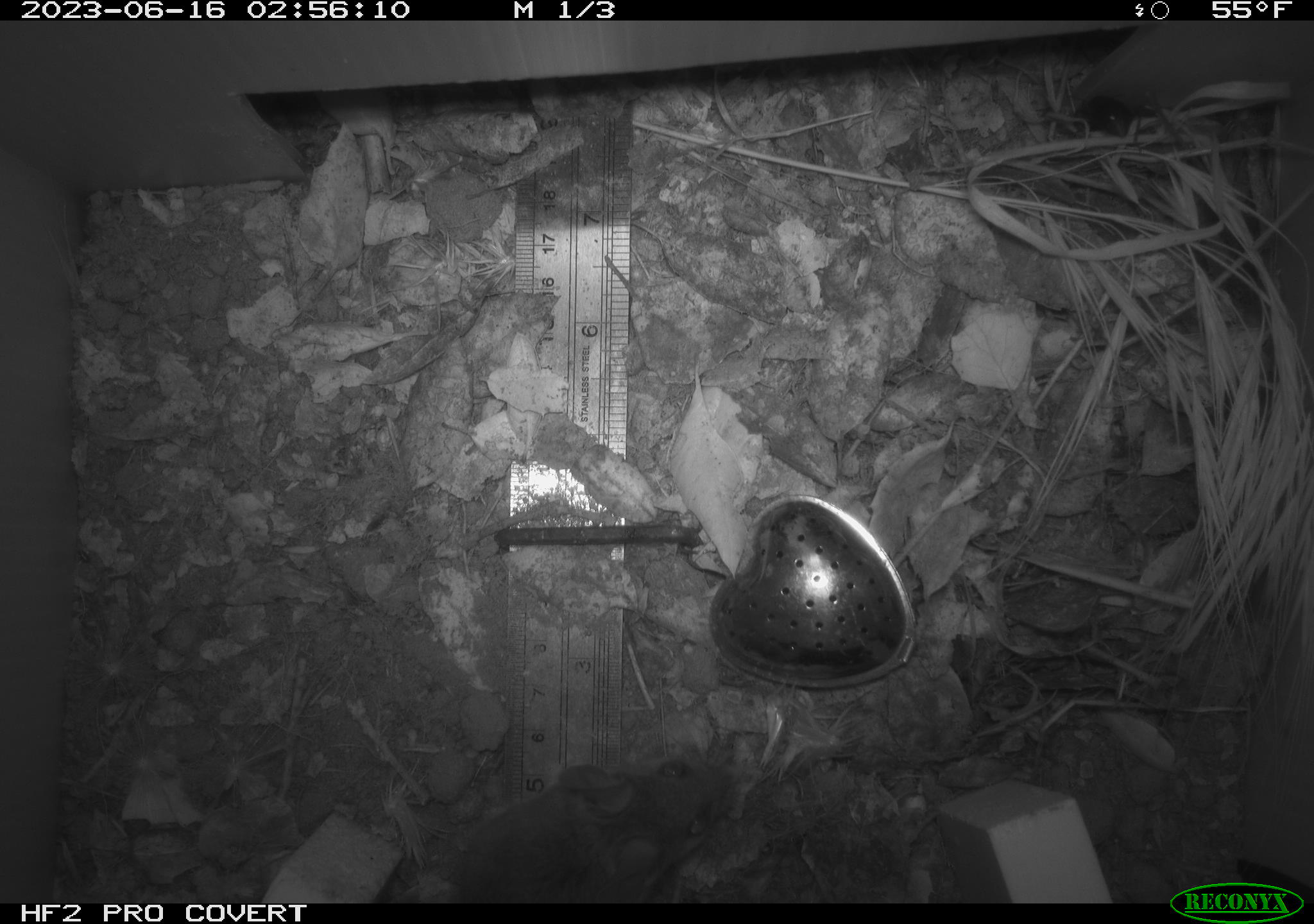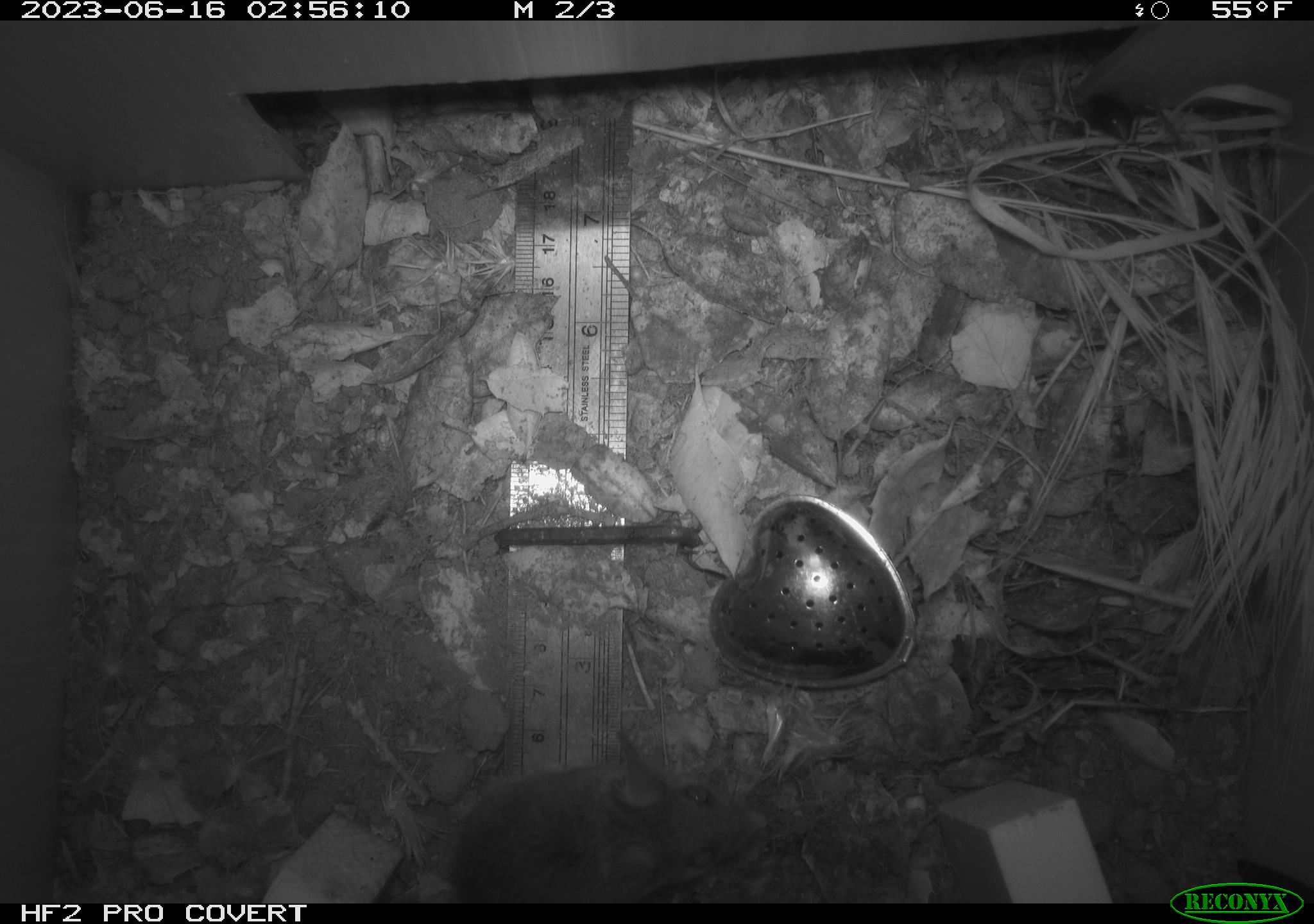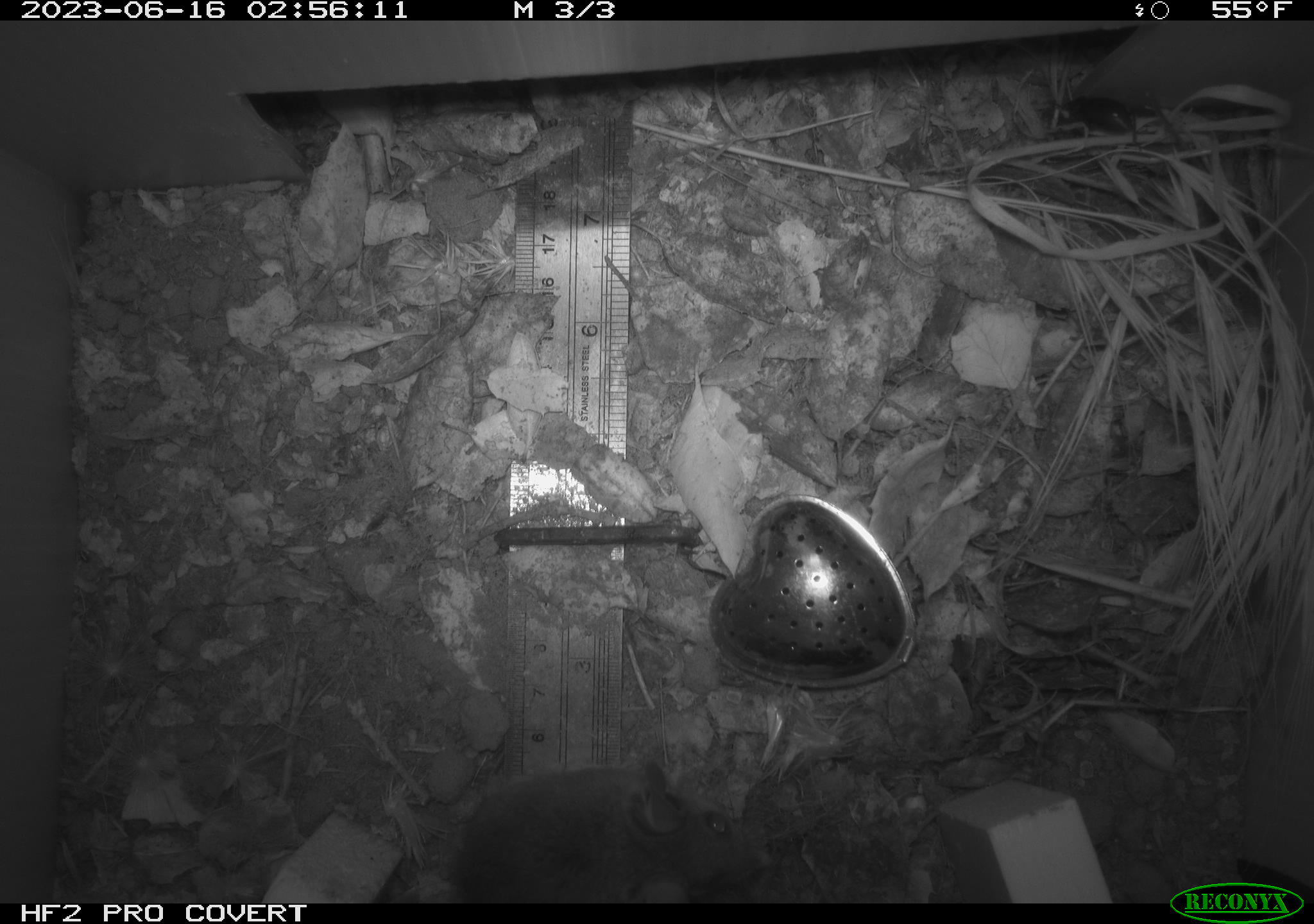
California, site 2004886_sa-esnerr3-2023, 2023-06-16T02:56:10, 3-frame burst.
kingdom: Animalia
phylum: Chordata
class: Mammalia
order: Rodentia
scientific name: Rodentia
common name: mouse species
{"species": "mouse species (Rodentia)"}